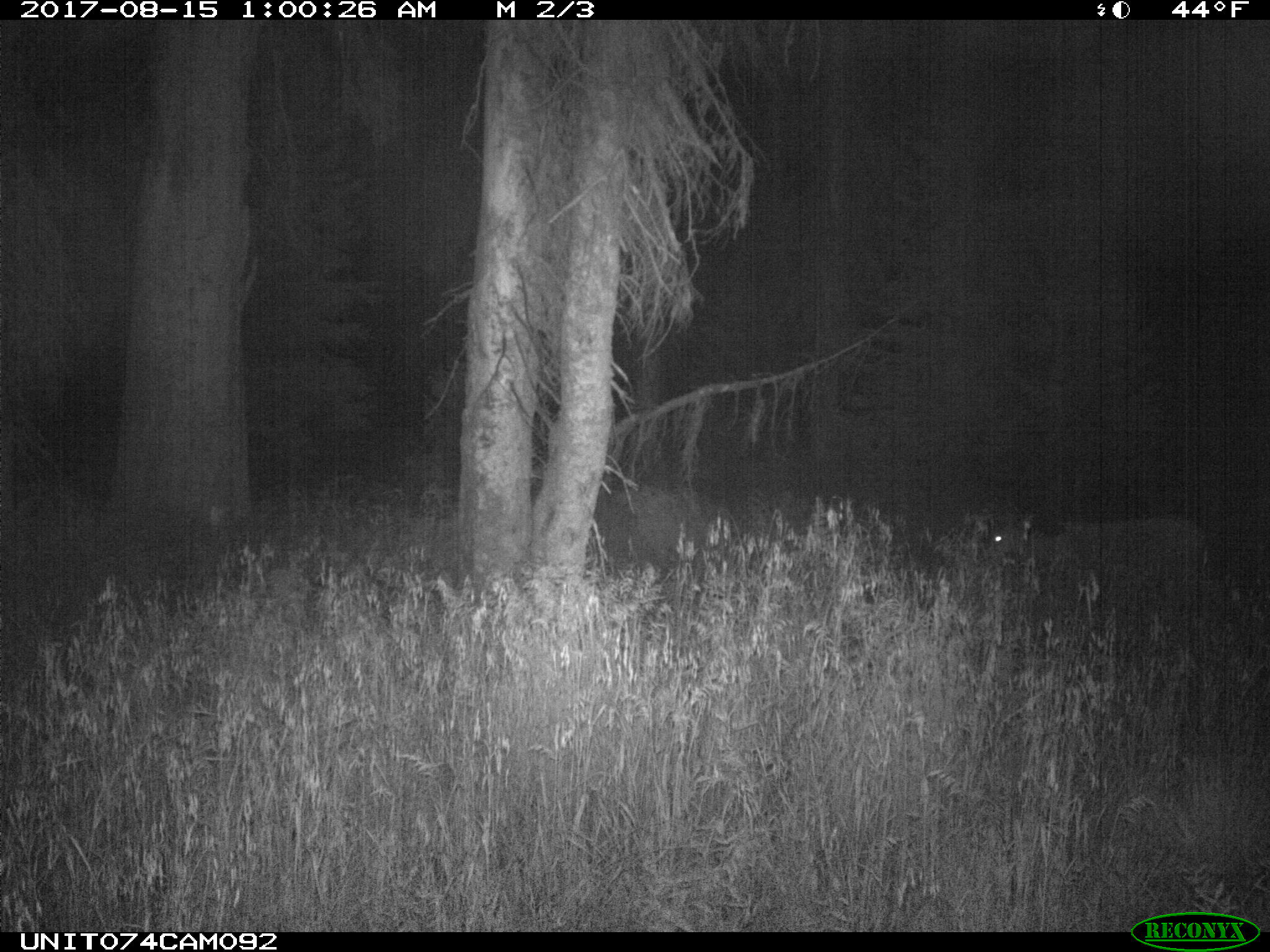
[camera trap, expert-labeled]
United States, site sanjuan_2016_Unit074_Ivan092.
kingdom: Animalia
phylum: Chordata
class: Mammalia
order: Artiodactyla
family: Cervidae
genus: Odocoileus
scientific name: Odocoileus hemionus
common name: mule deer